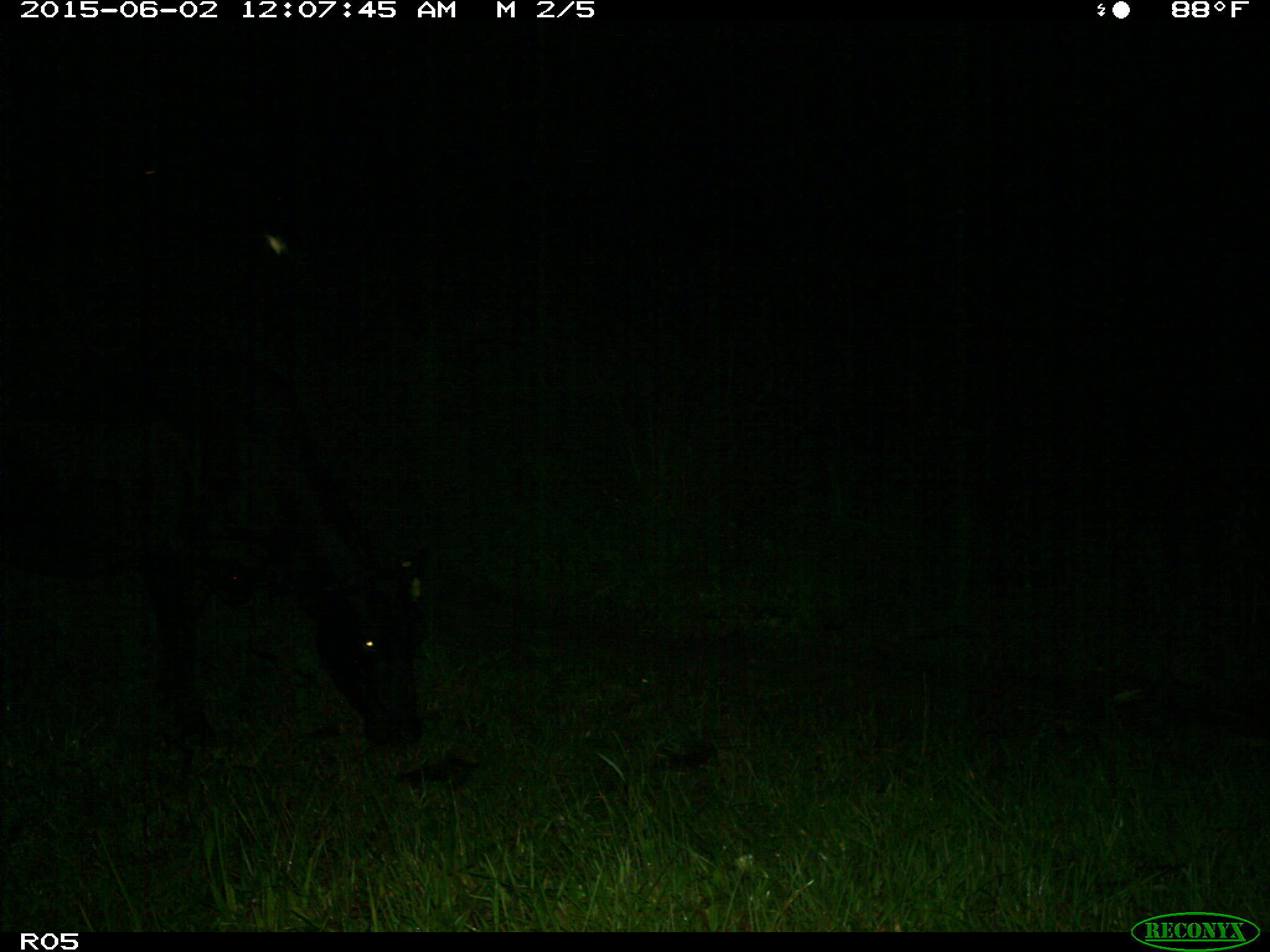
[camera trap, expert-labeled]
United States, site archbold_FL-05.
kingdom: Animalia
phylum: Chordata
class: Mammalia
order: Artiodactyla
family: Bovidae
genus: Bos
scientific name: Bos taurus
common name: domestic cow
Bos taurus (domestic cow).